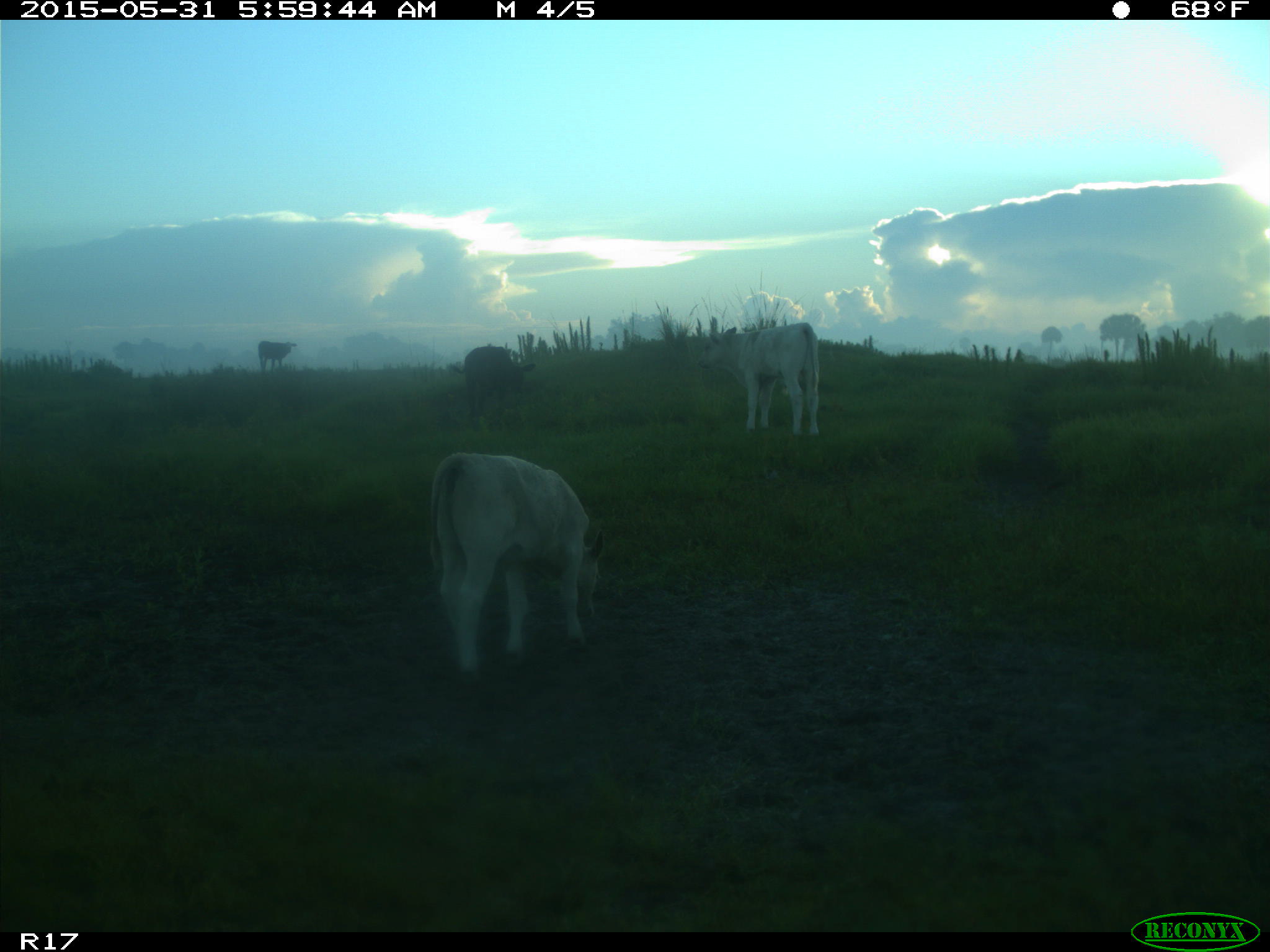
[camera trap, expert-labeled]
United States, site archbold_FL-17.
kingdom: Animalia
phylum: Chordata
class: Mammalia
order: Artiodactyla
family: Bovidae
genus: Bos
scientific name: Bos taurus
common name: domestic cow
Bos taurus (domestic cow).